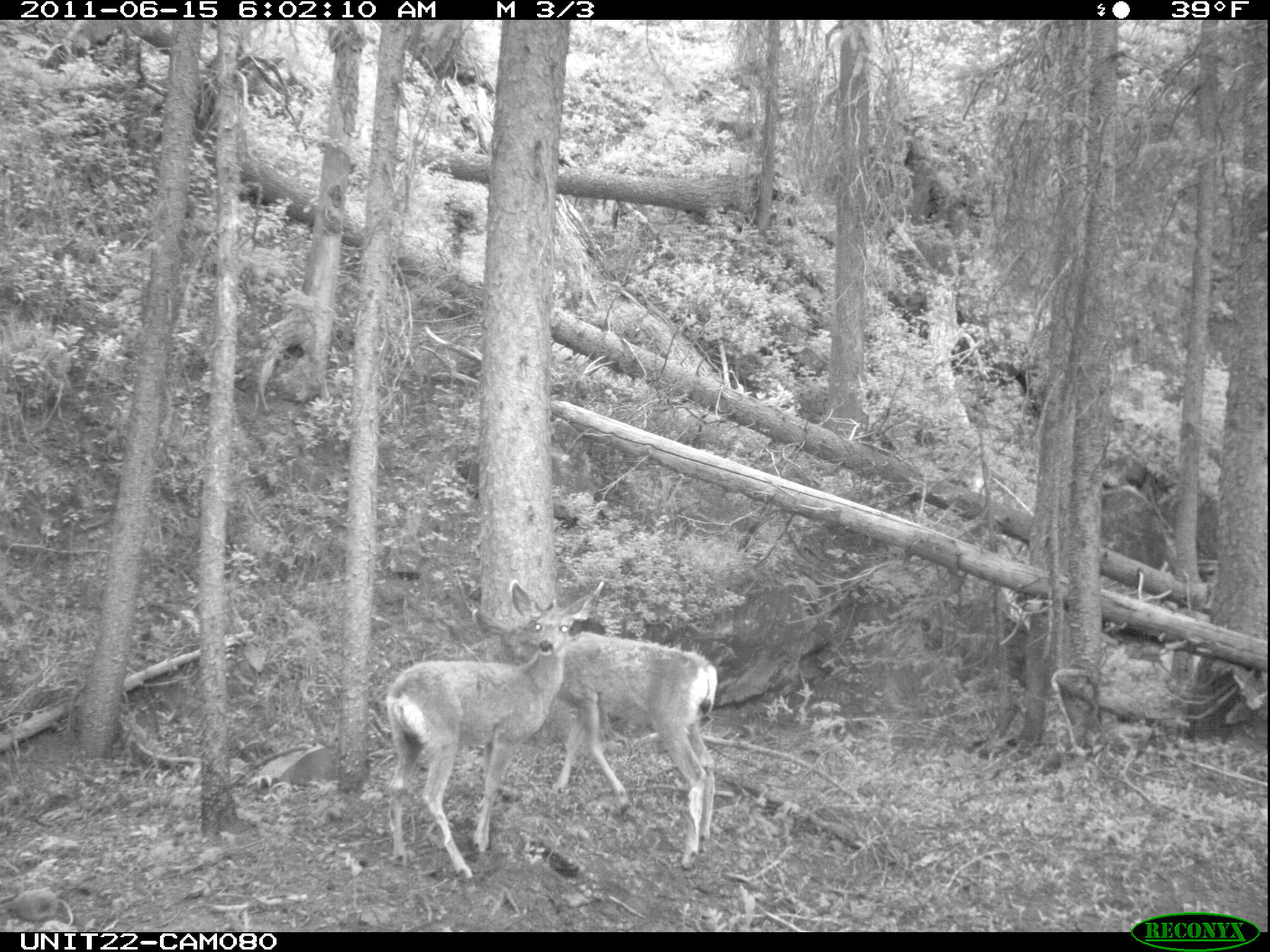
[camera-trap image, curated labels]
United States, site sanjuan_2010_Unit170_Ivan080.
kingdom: Animalia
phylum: Chordata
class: Mammalia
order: Artiodactyla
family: Cervidae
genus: Odocoileus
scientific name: Odocoileus hemionus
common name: mule deer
Odocoileus hemionus (mule deer).